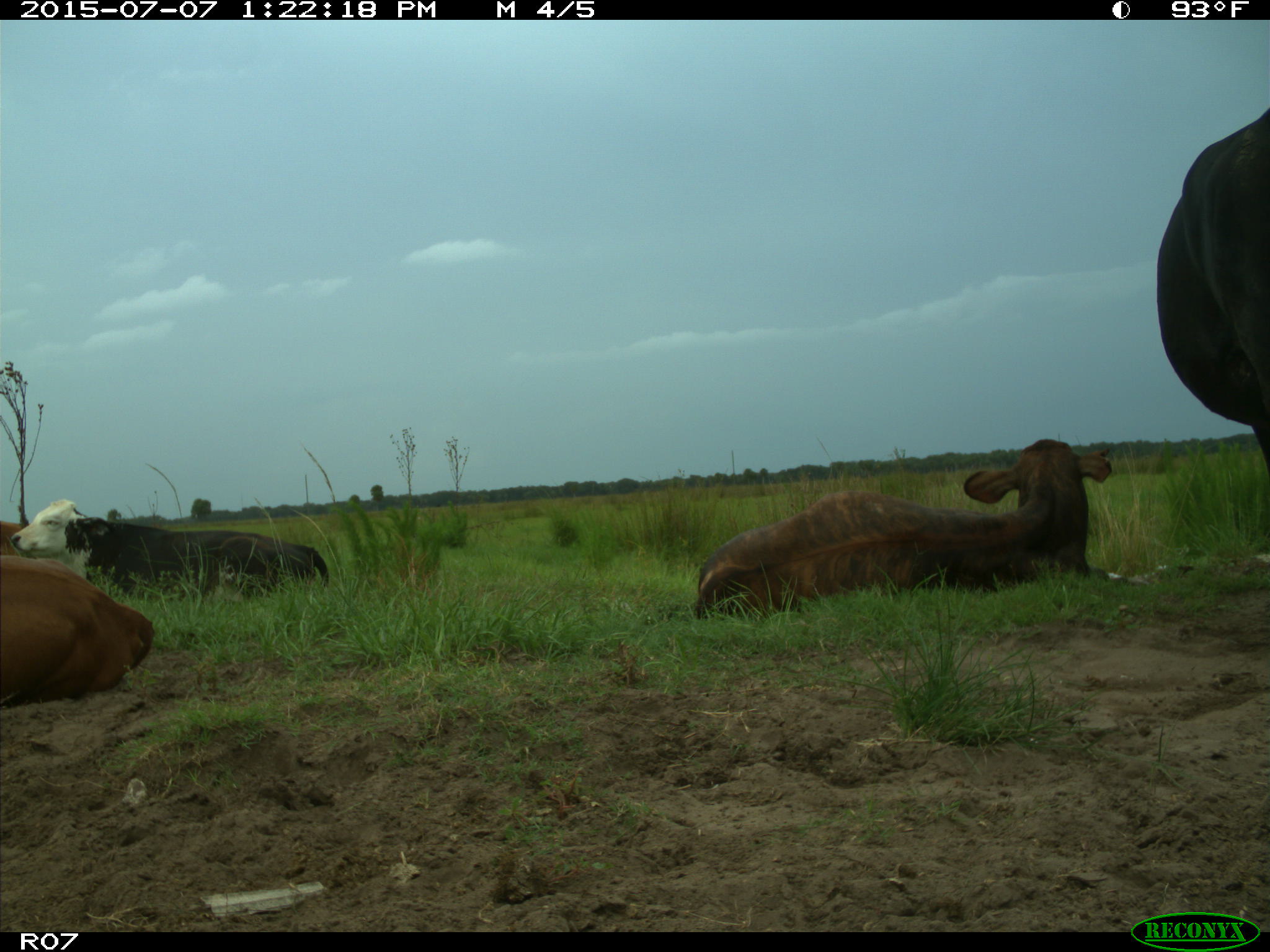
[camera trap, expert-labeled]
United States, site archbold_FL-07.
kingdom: Animalia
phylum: Chordata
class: Mammalia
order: Artiodactyla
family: Bovidae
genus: Bos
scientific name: Bos taurus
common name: domestic cow